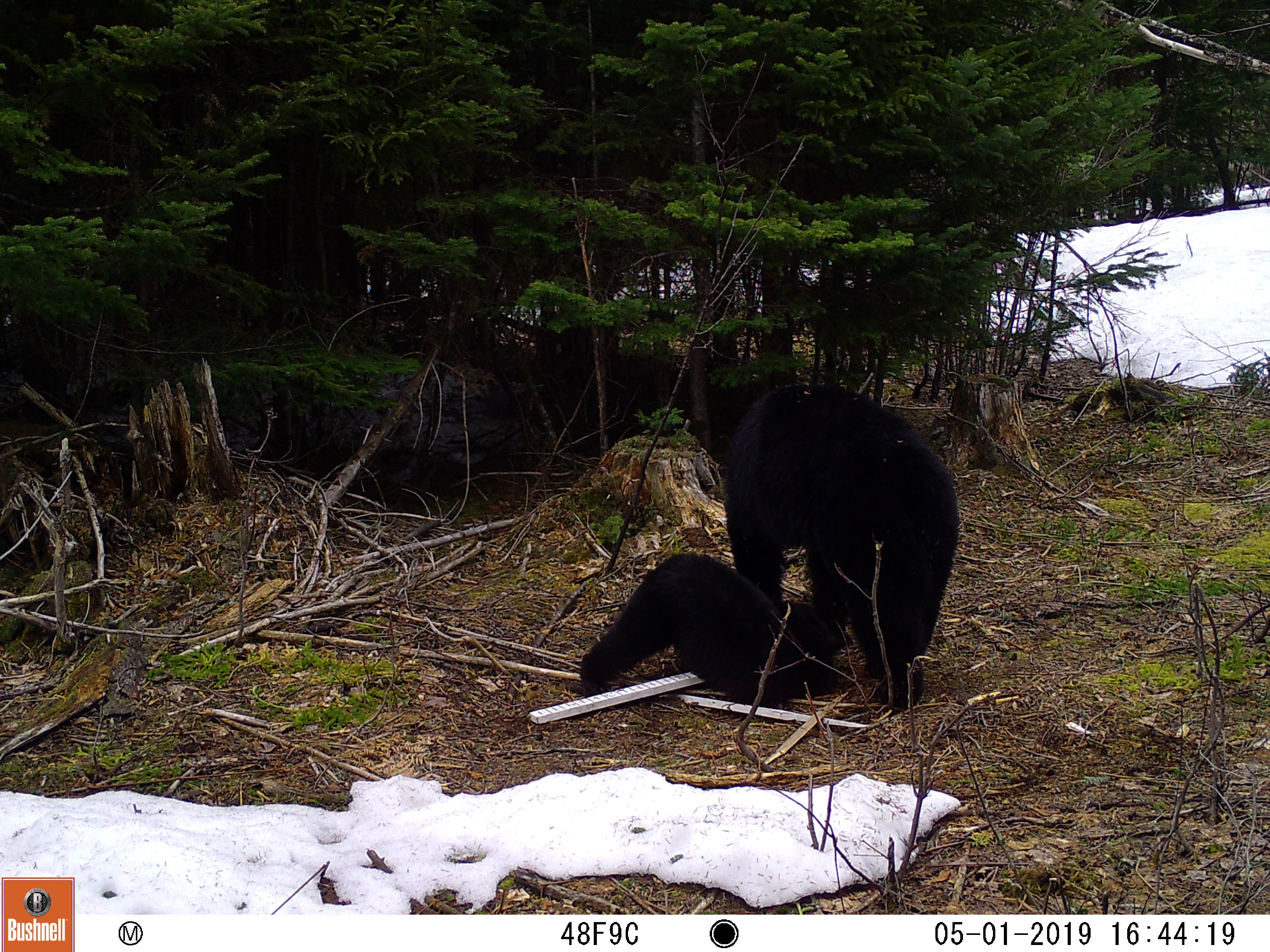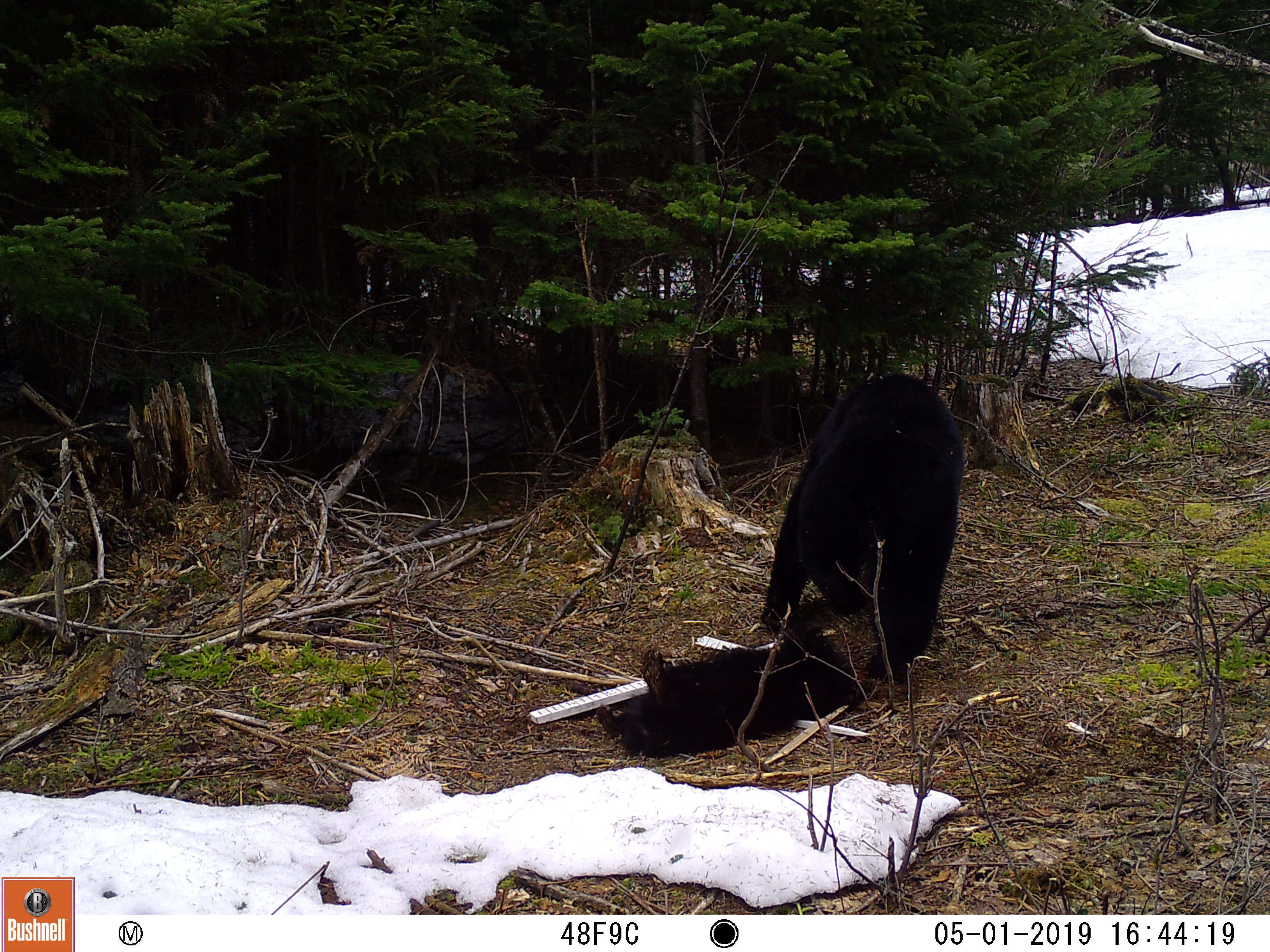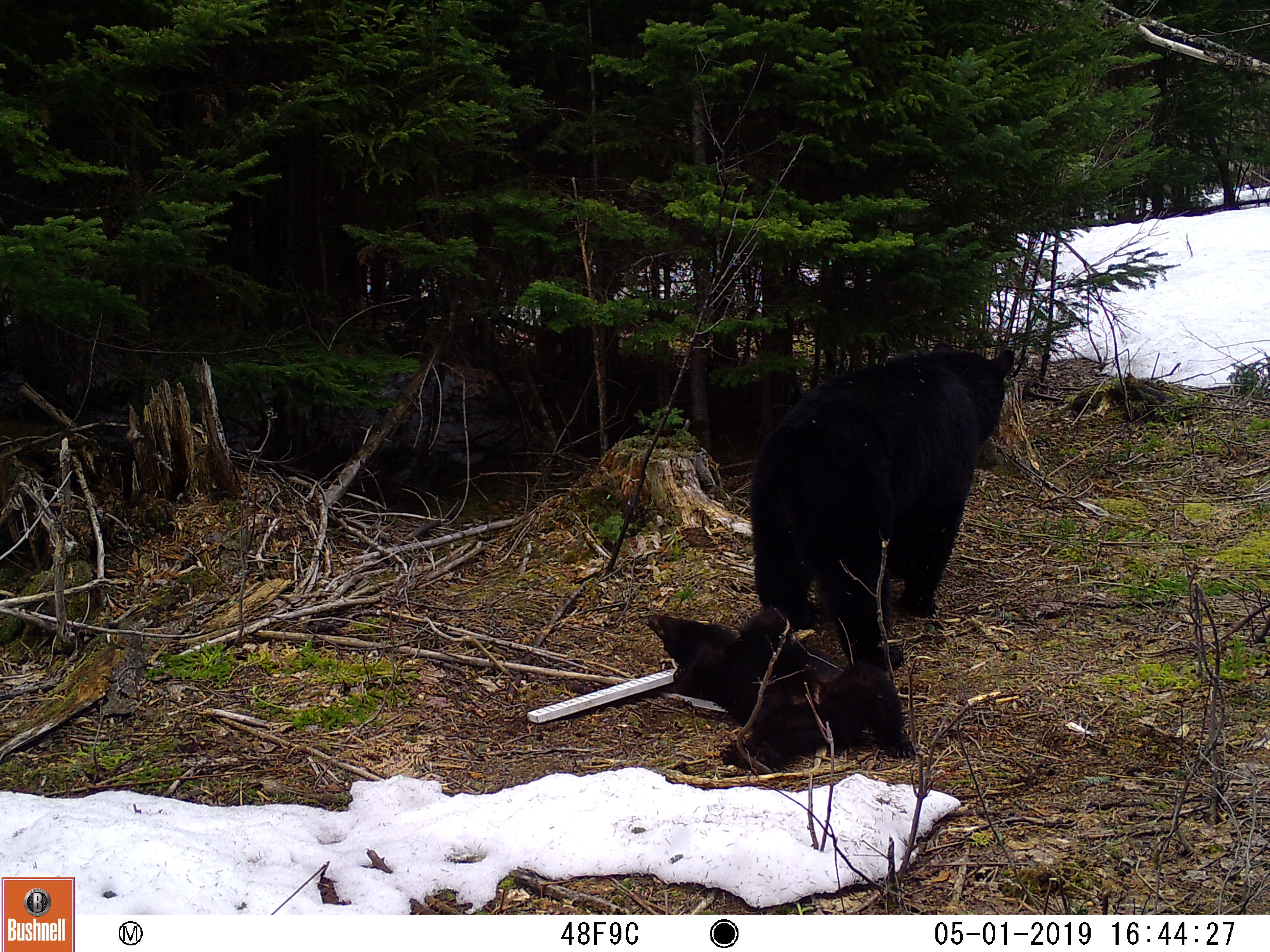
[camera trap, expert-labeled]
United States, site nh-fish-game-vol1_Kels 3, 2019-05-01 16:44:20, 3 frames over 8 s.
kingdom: Animalia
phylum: Chordata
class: Mammalia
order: Carnivora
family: Ursidae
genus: Ursus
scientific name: Ursus americanus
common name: black bear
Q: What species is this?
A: Black bear (Ursus americanus).